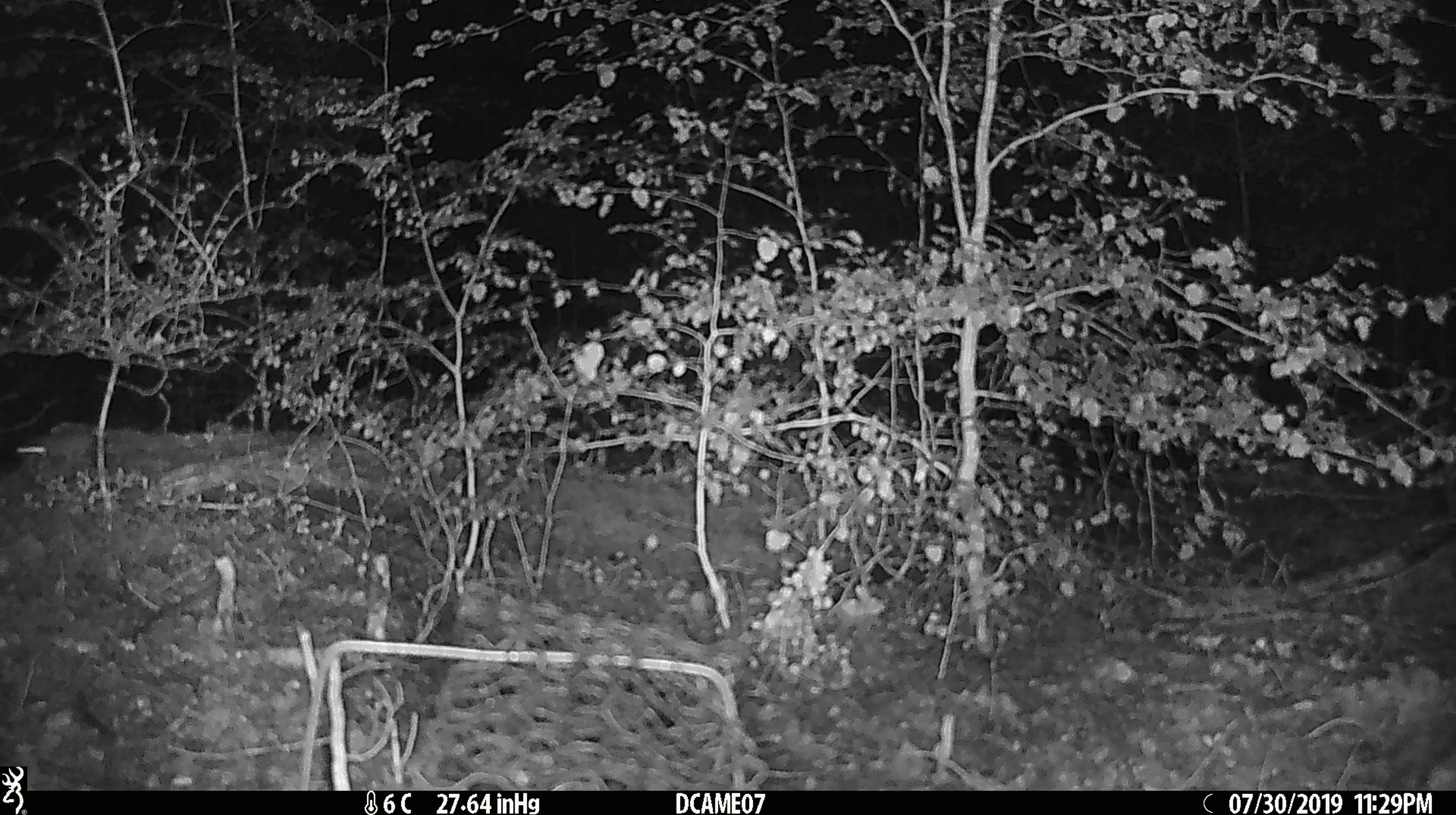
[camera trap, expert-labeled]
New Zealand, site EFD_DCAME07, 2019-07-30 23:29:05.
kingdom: Animalia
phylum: Chordata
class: Mammalia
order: Rodentia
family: Muridae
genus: Mus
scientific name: Mus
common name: mouse